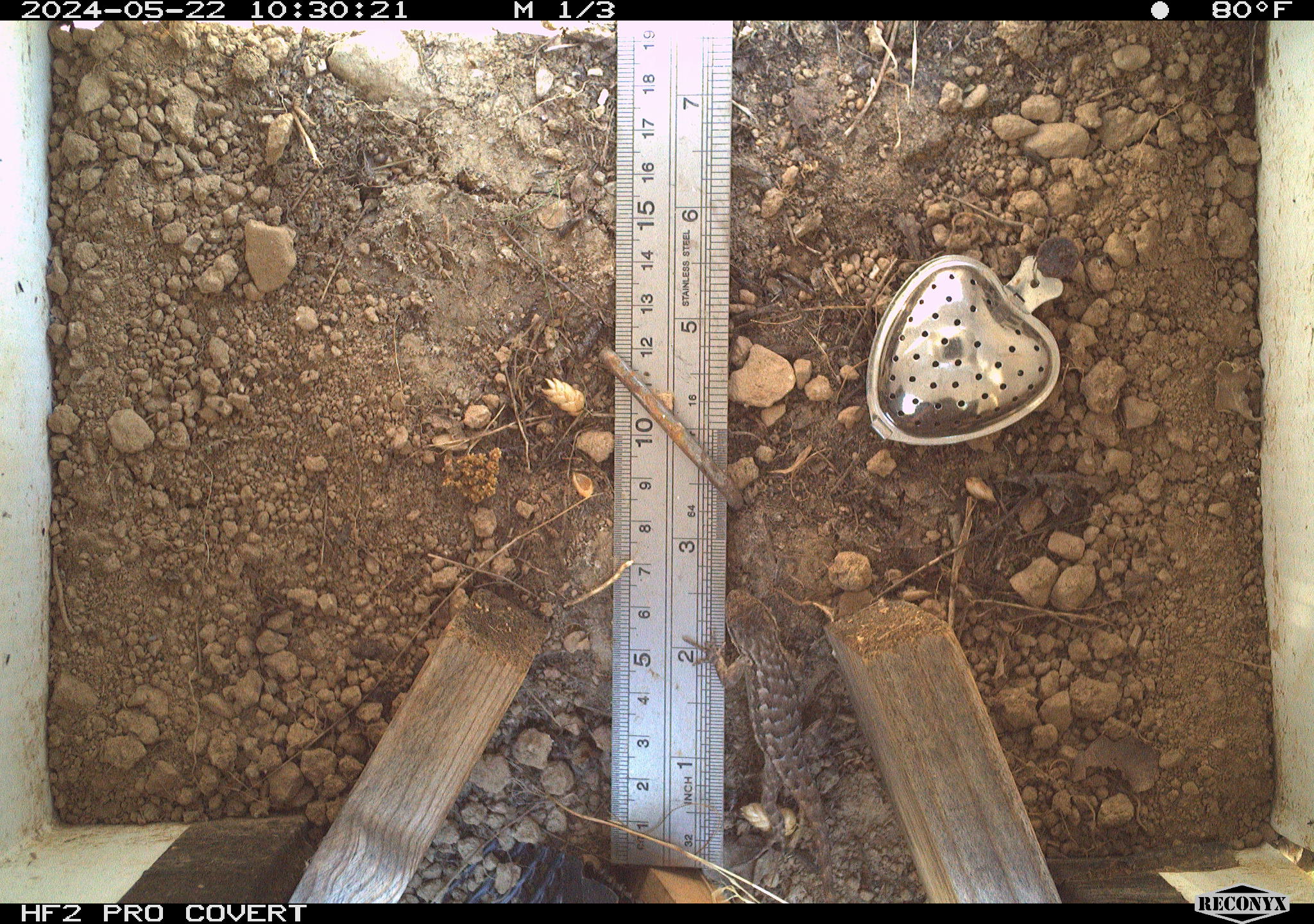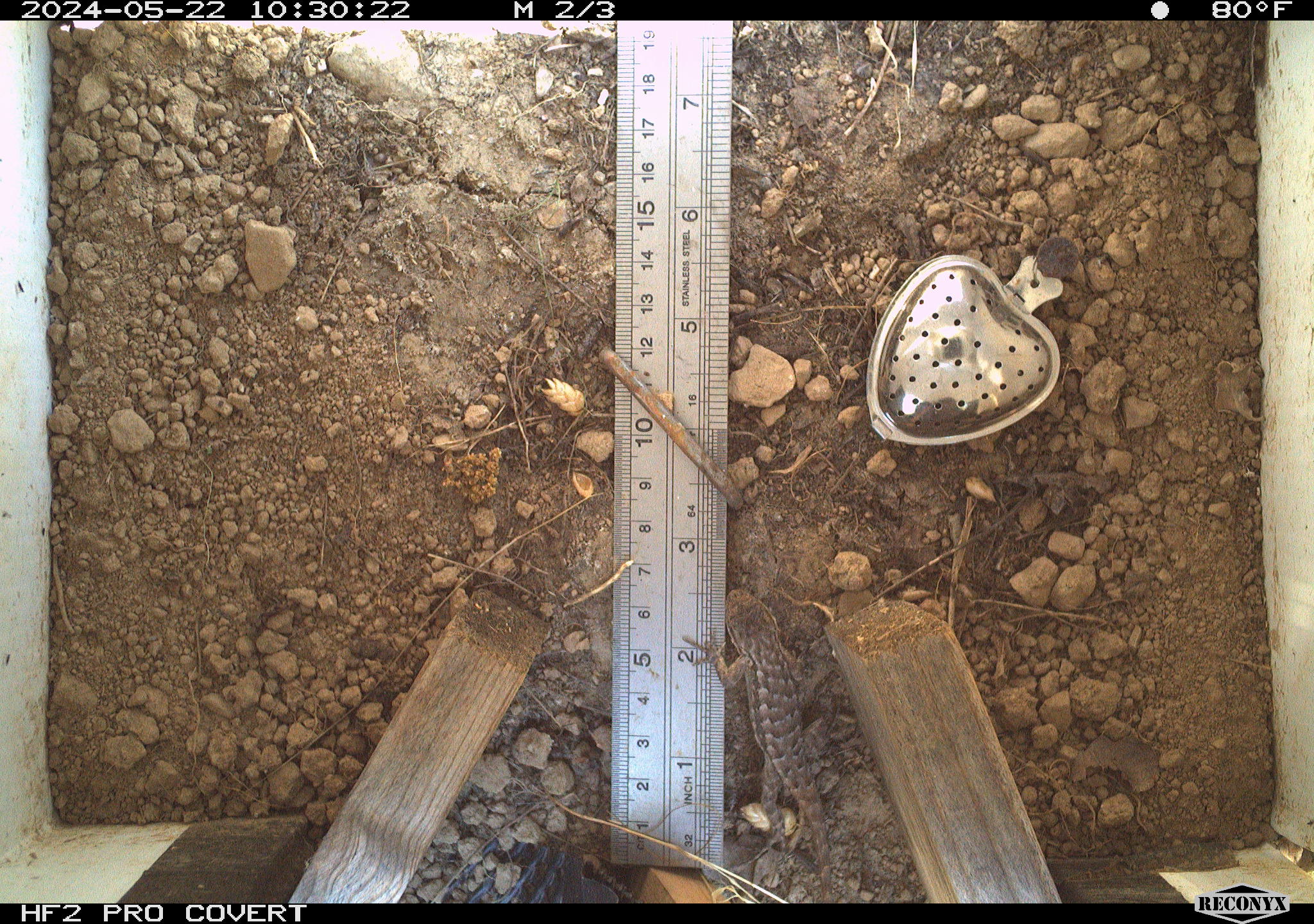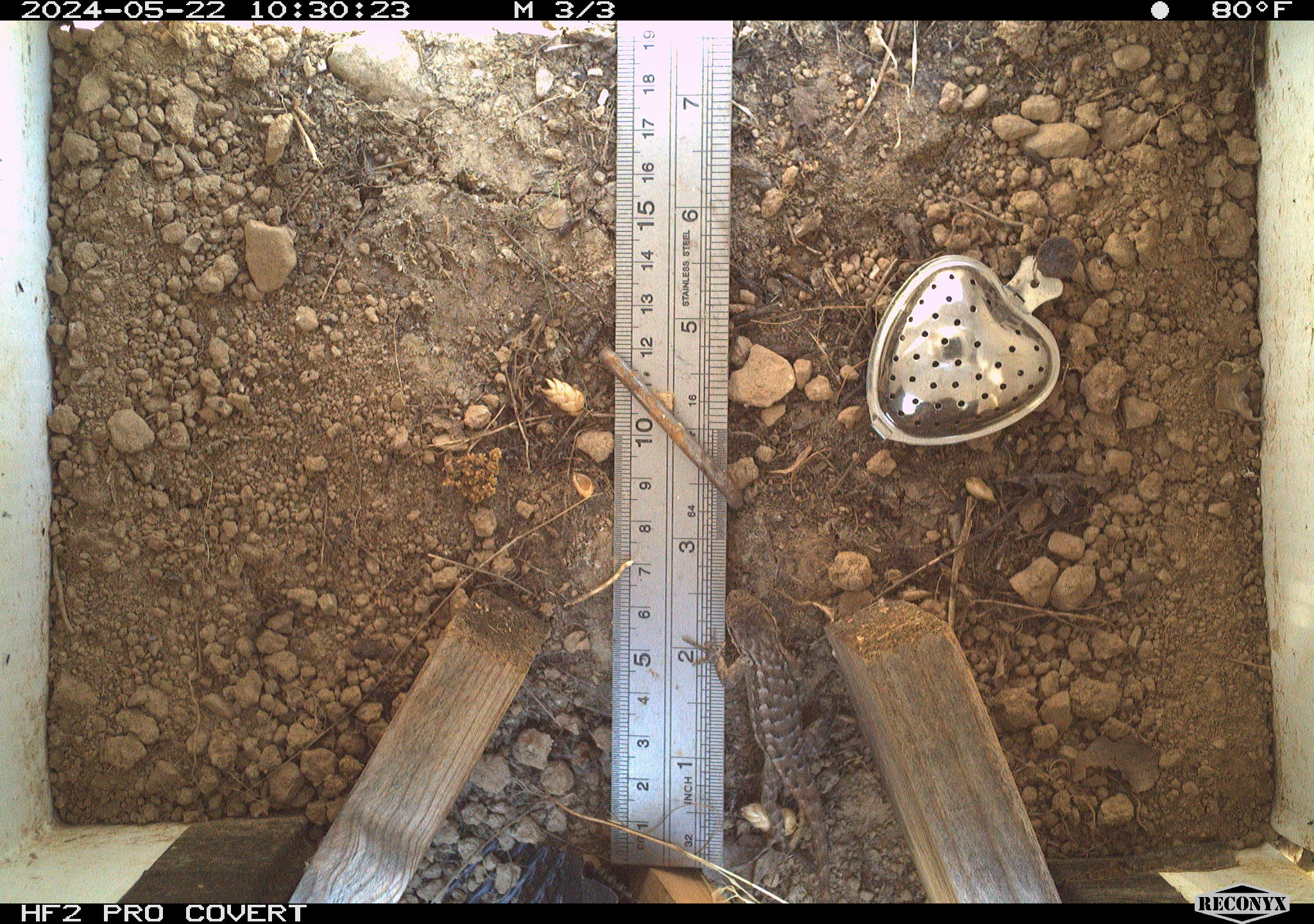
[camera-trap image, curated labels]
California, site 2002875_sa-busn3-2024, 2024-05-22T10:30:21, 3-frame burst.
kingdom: Animalia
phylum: Chordata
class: Reptilia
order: Squamata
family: Phrynosomatidae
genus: Sceloporus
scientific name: Sceloporus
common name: spiny lizards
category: sceloporus species